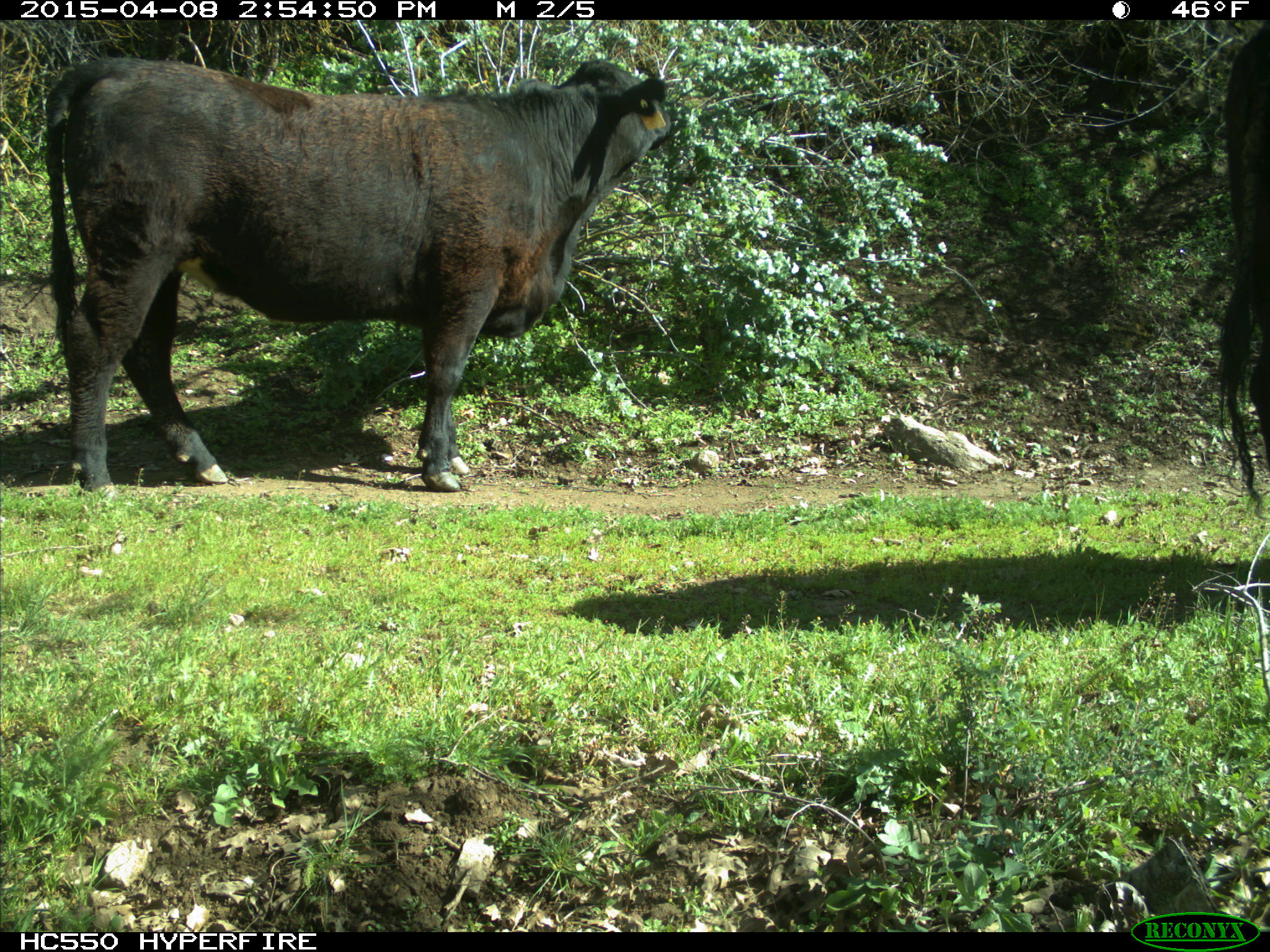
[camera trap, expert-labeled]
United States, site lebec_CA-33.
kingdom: Animalia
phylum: Chordata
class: Mammalia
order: Artiodactyla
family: Bovidae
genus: Bos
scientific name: Bos taurus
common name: domestic cow